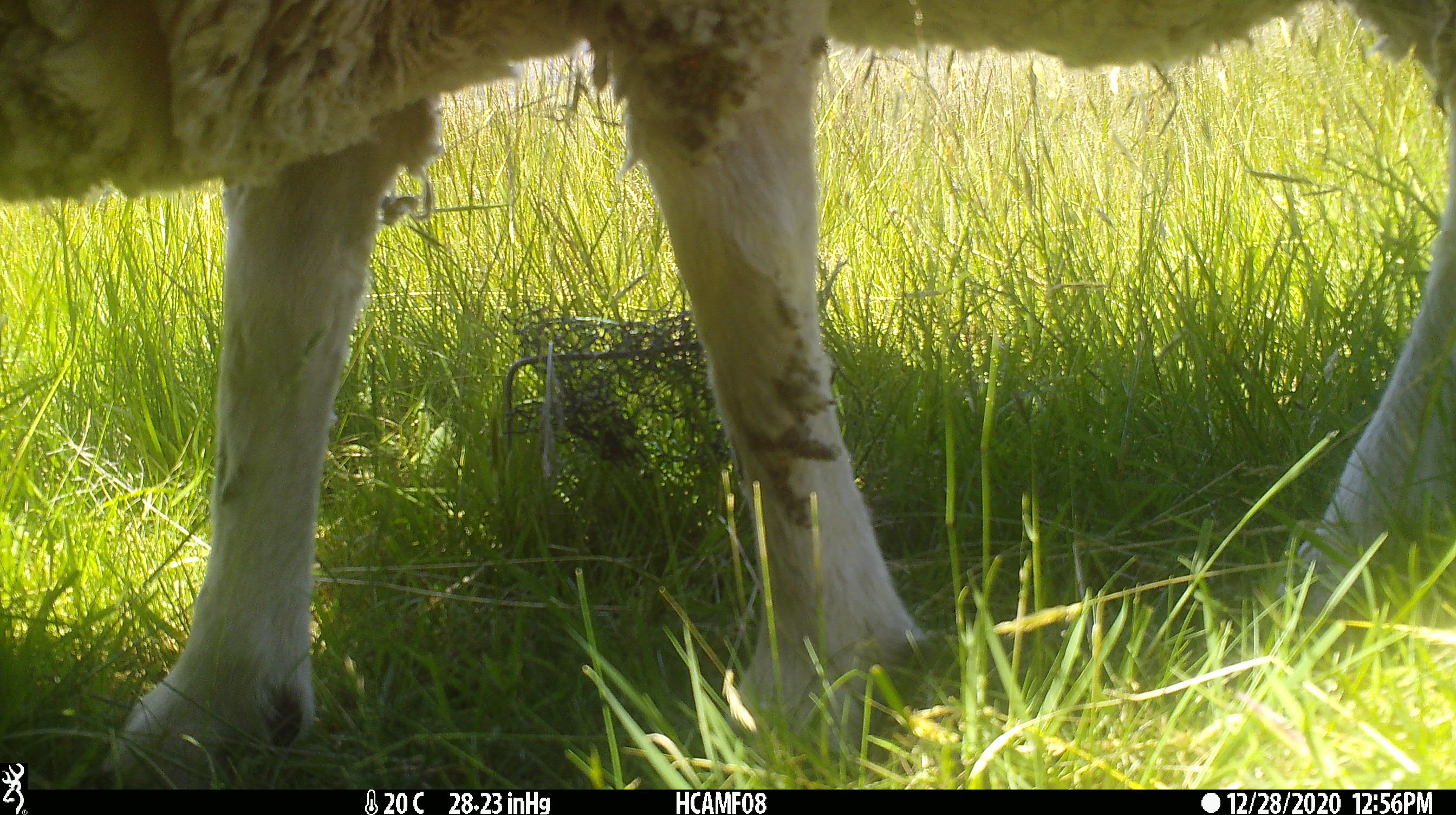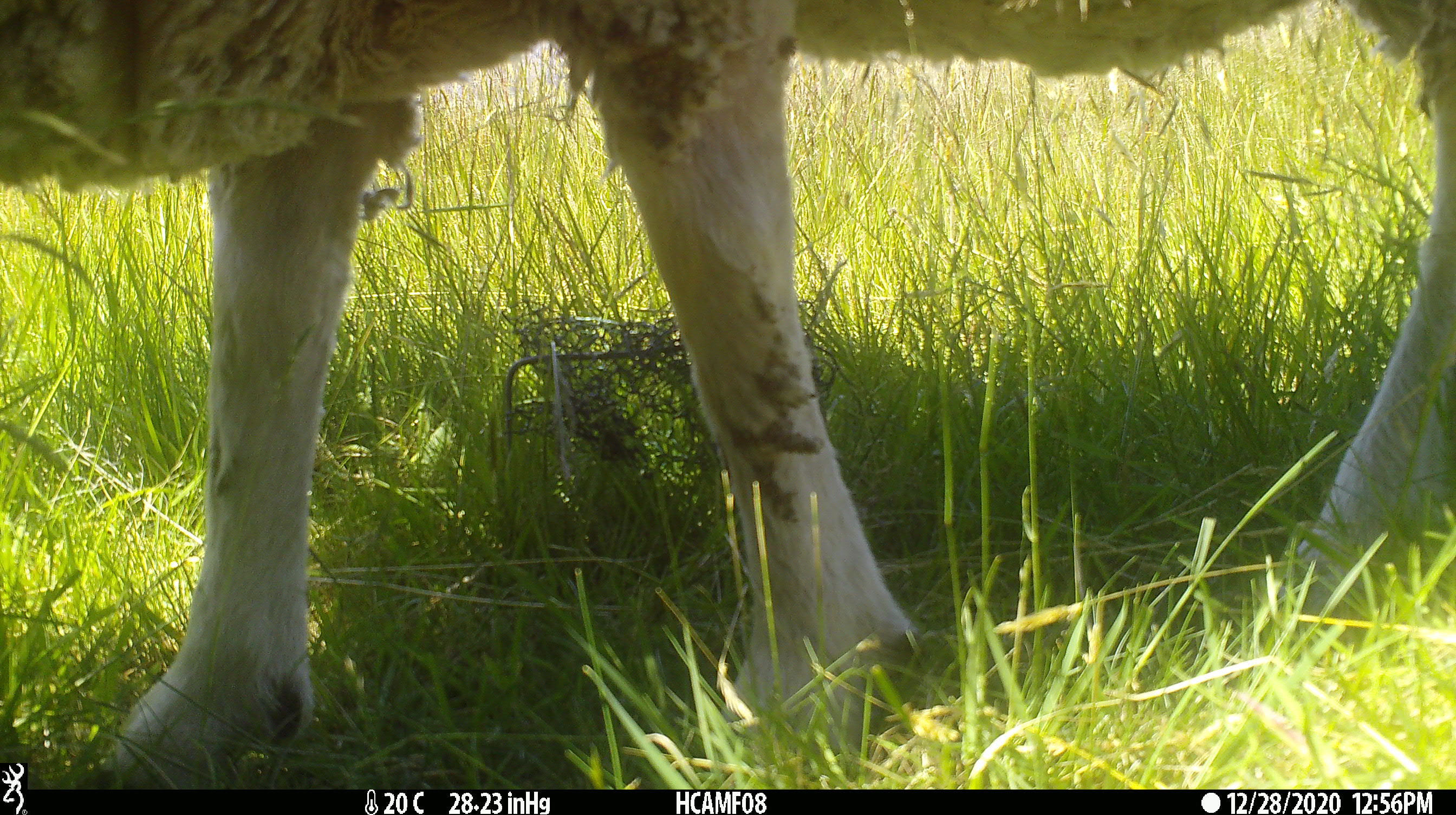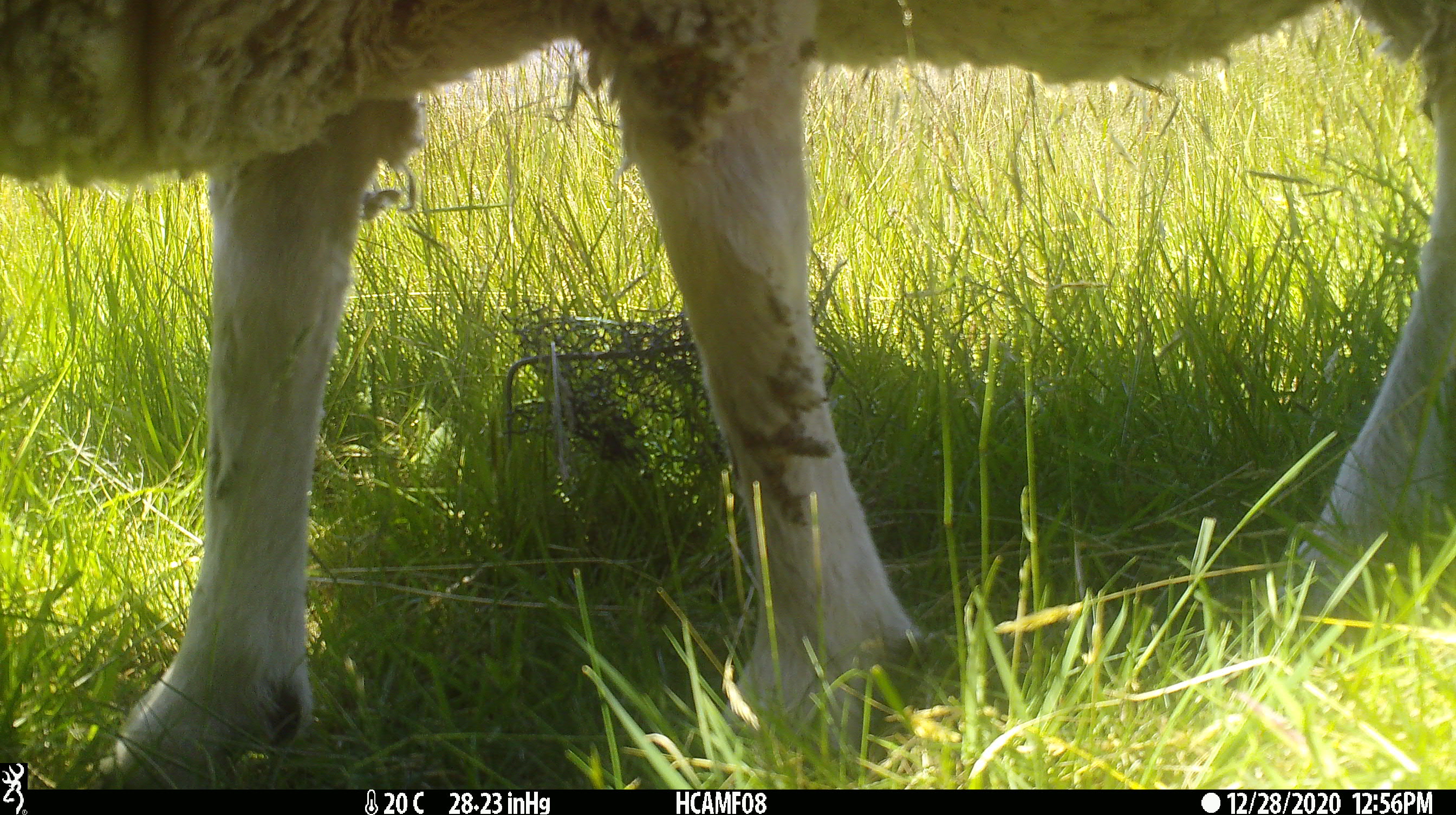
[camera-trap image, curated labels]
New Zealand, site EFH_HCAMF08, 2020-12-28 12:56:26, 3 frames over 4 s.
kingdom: Animalia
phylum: Chordata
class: Mammalia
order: Artiodactyla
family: Bovidae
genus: Ovis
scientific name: Ovis aries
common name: domestic sheep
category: sheep